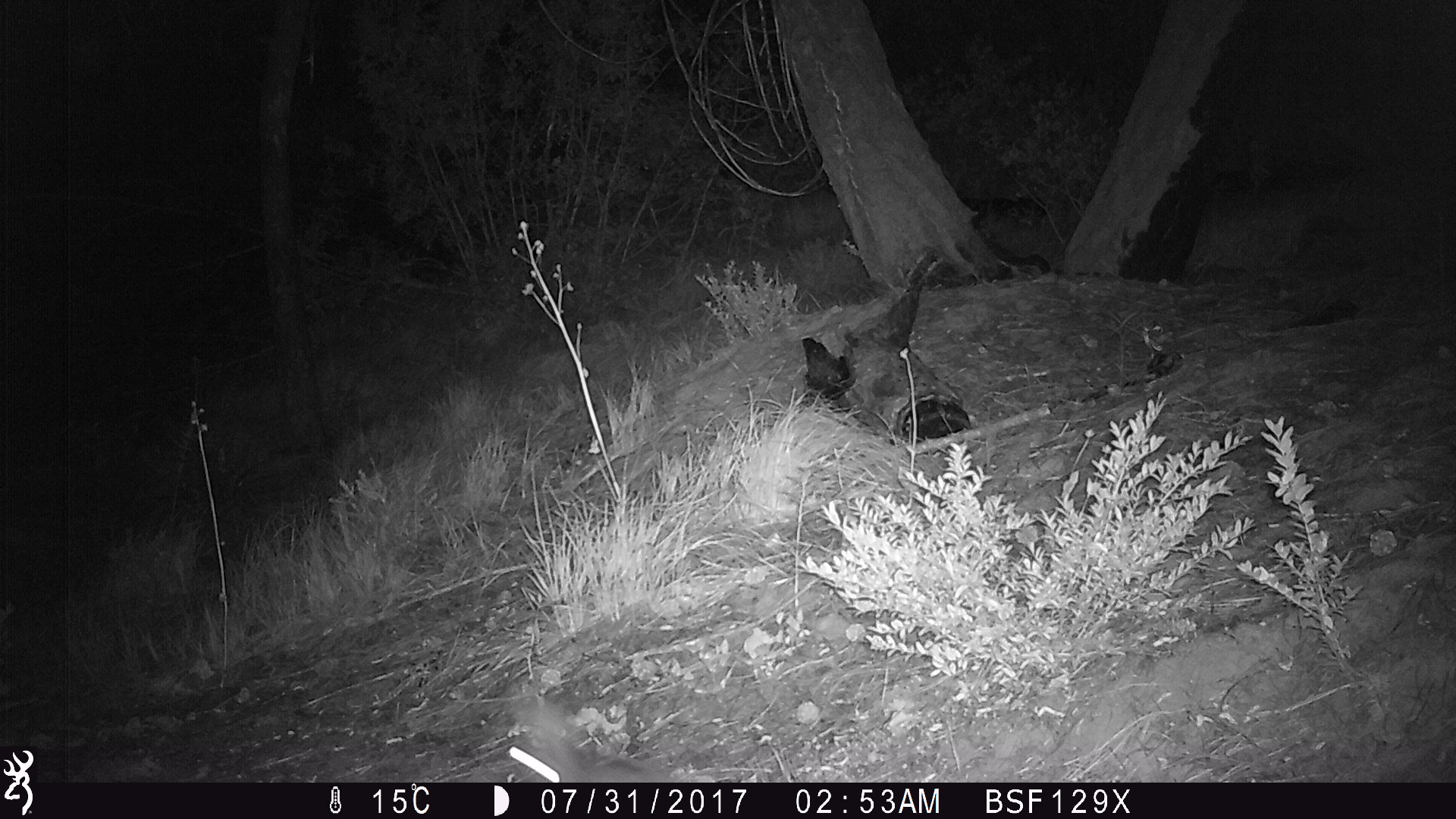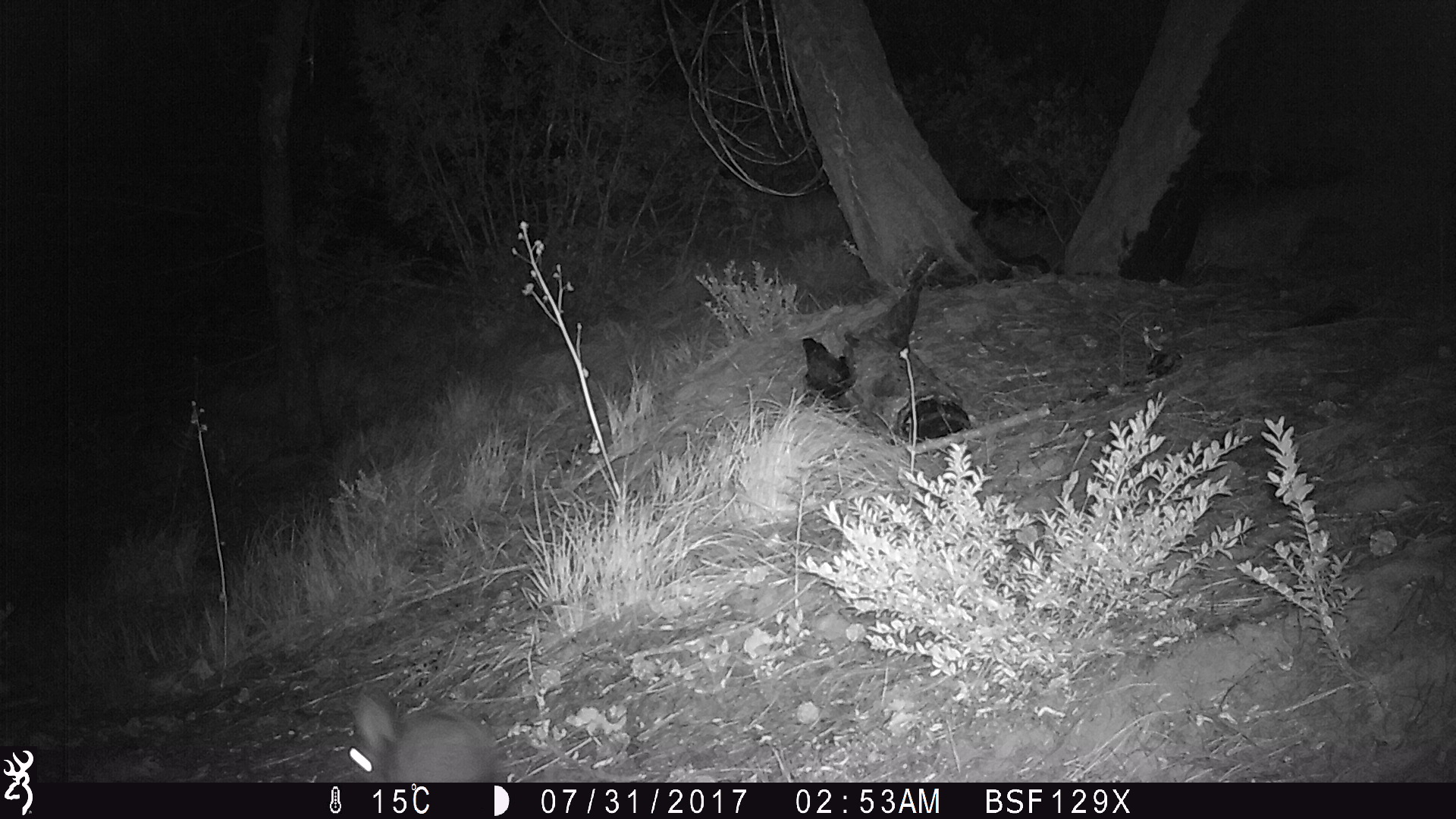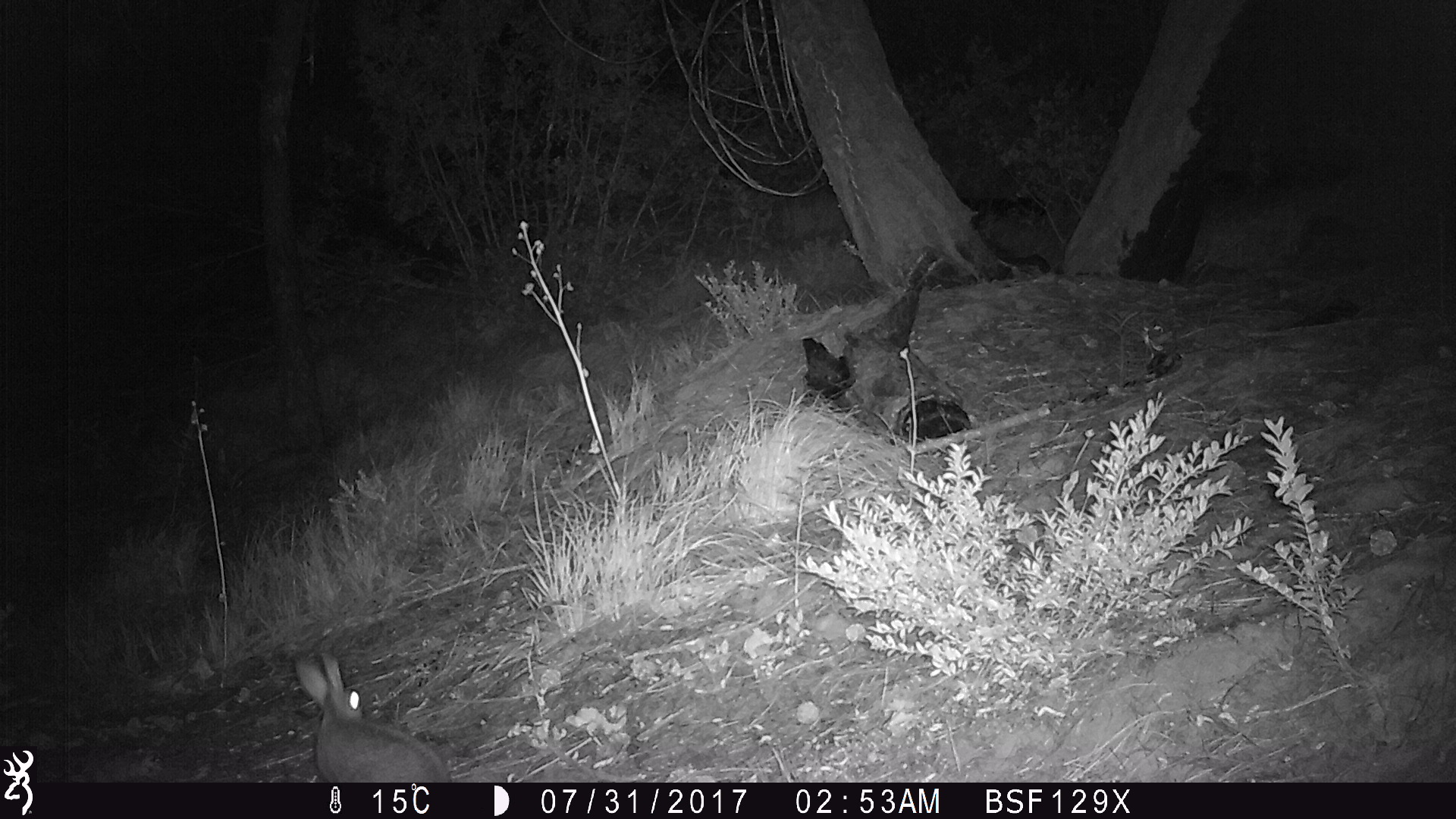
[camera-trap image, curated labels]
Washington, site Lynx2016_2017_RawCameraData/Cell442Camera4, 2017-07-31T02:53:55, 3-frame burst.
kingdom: Animalia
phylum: Chordata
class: Mammalia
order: Lagomorpha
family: Leporidae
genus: Lepus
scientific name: Lepus americanus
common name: snowshoe hare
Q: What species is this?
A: Lepus americanus (snowshoe hare).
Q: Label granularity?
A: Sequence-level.